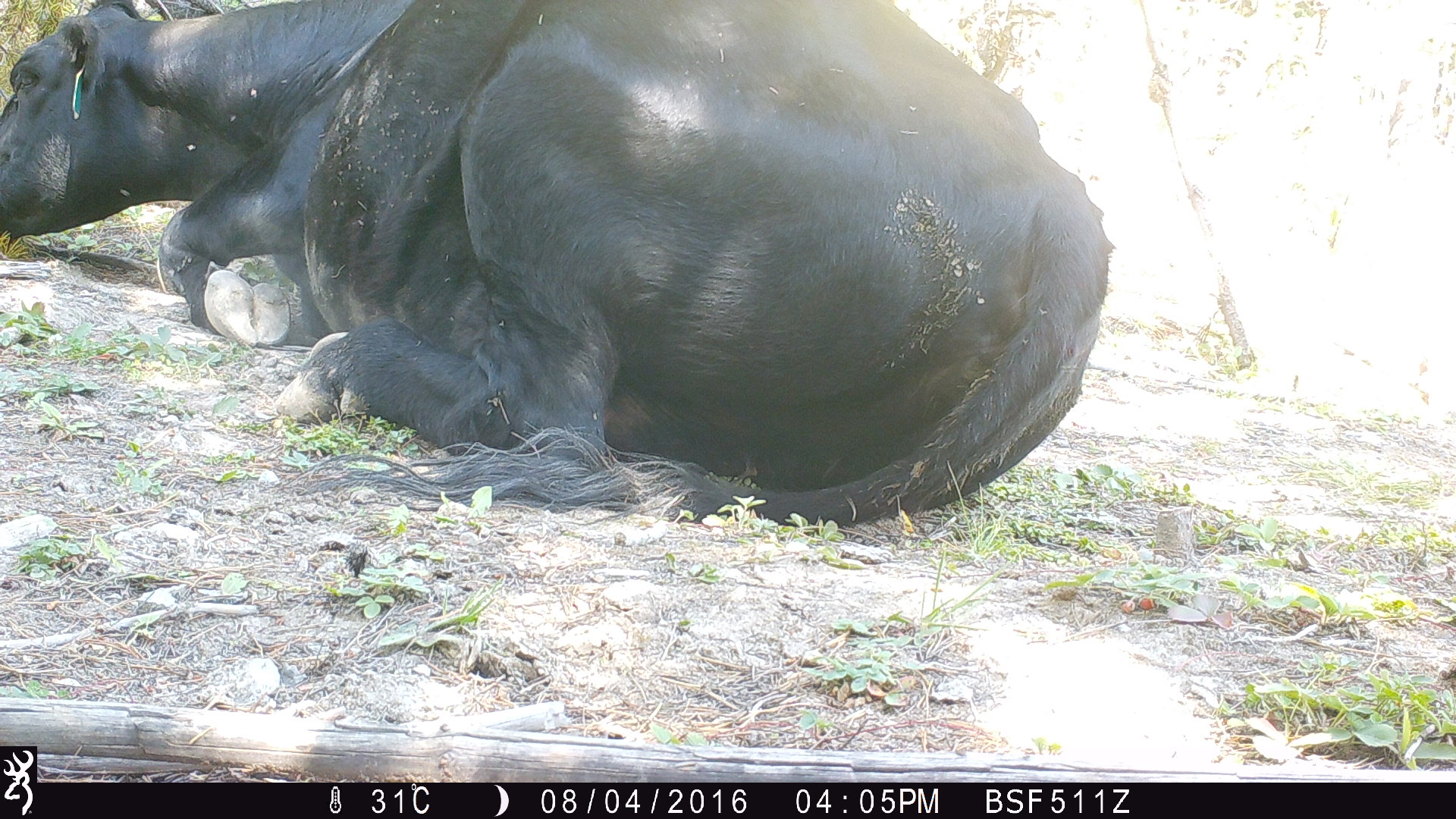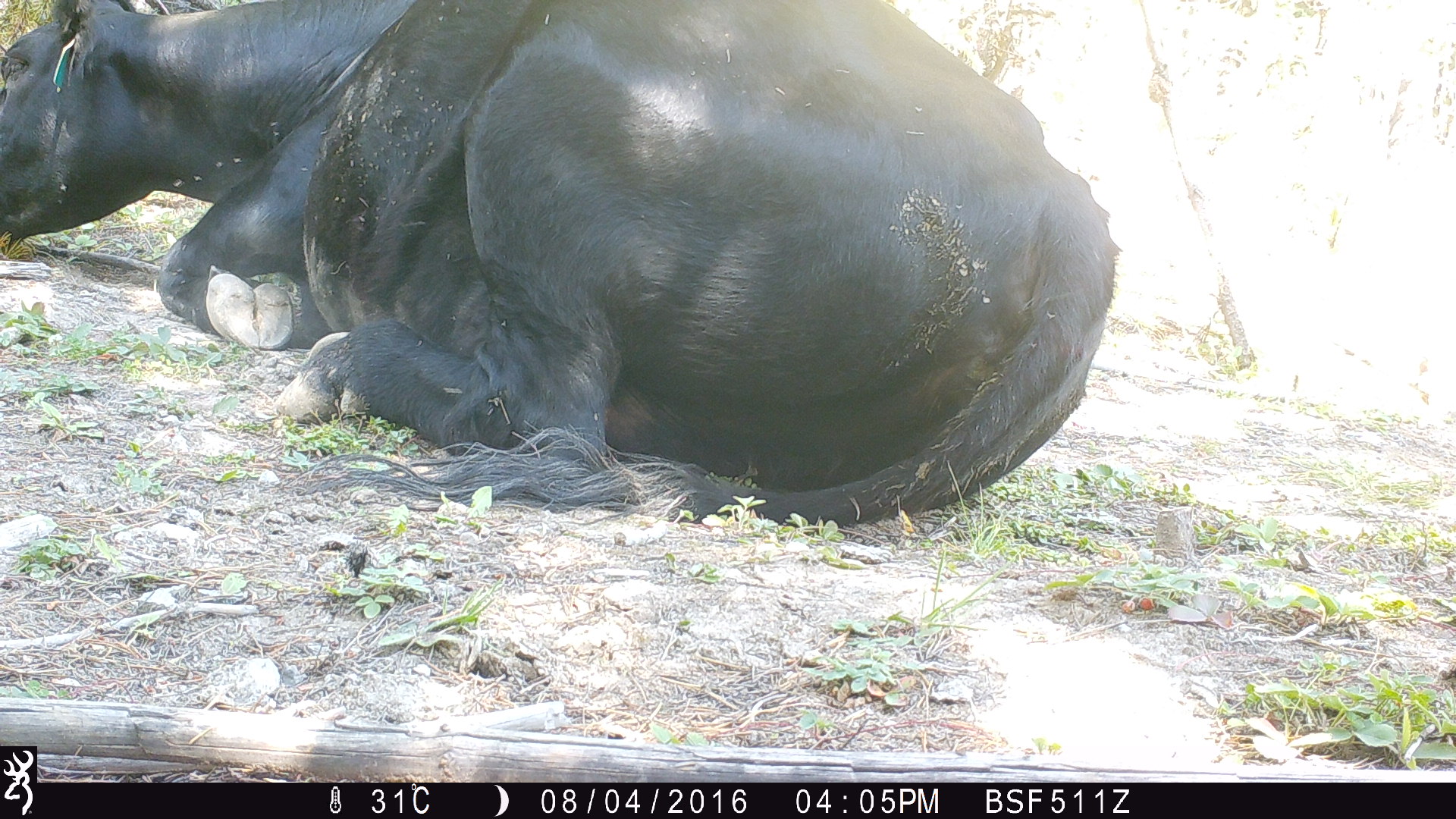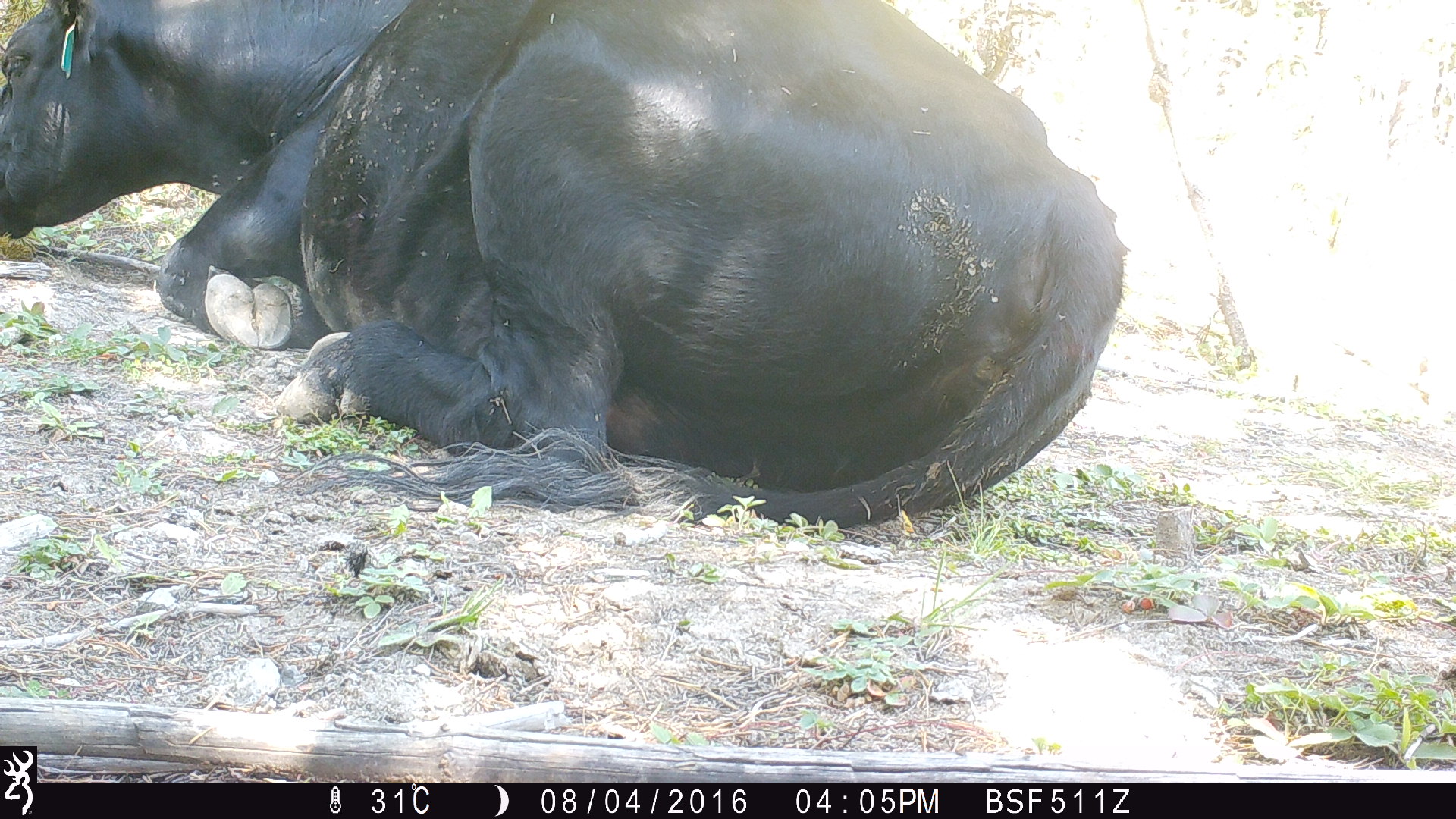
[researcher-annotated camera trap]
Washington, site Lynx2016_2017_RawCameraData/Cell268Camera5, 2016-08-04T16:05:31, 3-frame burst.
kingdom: Animalia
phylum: Chordata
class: Mammalia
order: Artiodactyla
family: Bovidae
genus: Bos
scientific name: Bos taurus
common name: domestic cattle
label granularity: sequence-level